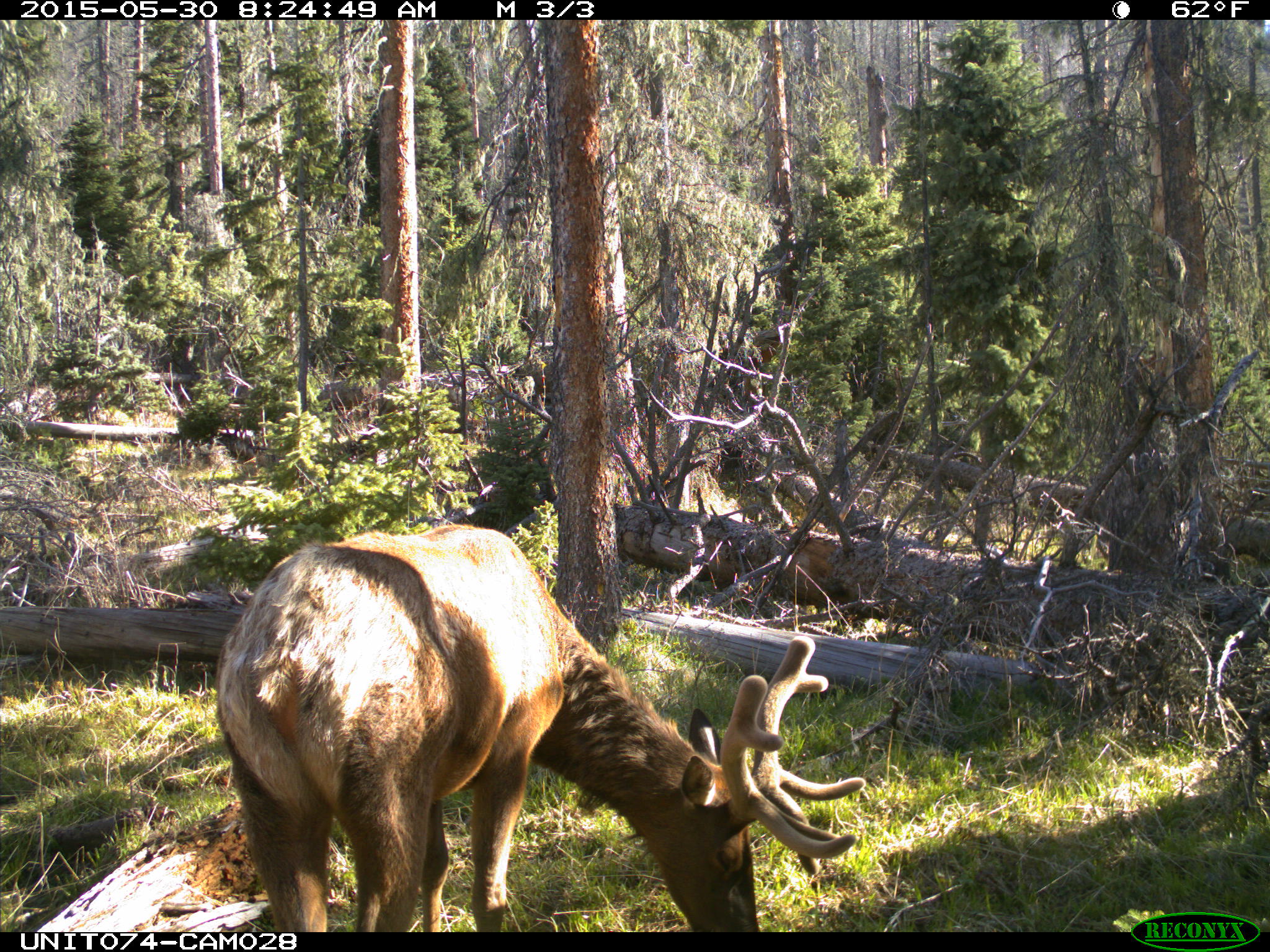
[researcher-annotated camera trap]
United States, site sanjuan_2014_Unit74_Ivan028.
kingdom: Animalia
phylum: Chordata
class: Mammalia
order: Artiodactyla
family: Cervidae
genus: Cervus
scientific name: Cervus elaphus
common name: red deer